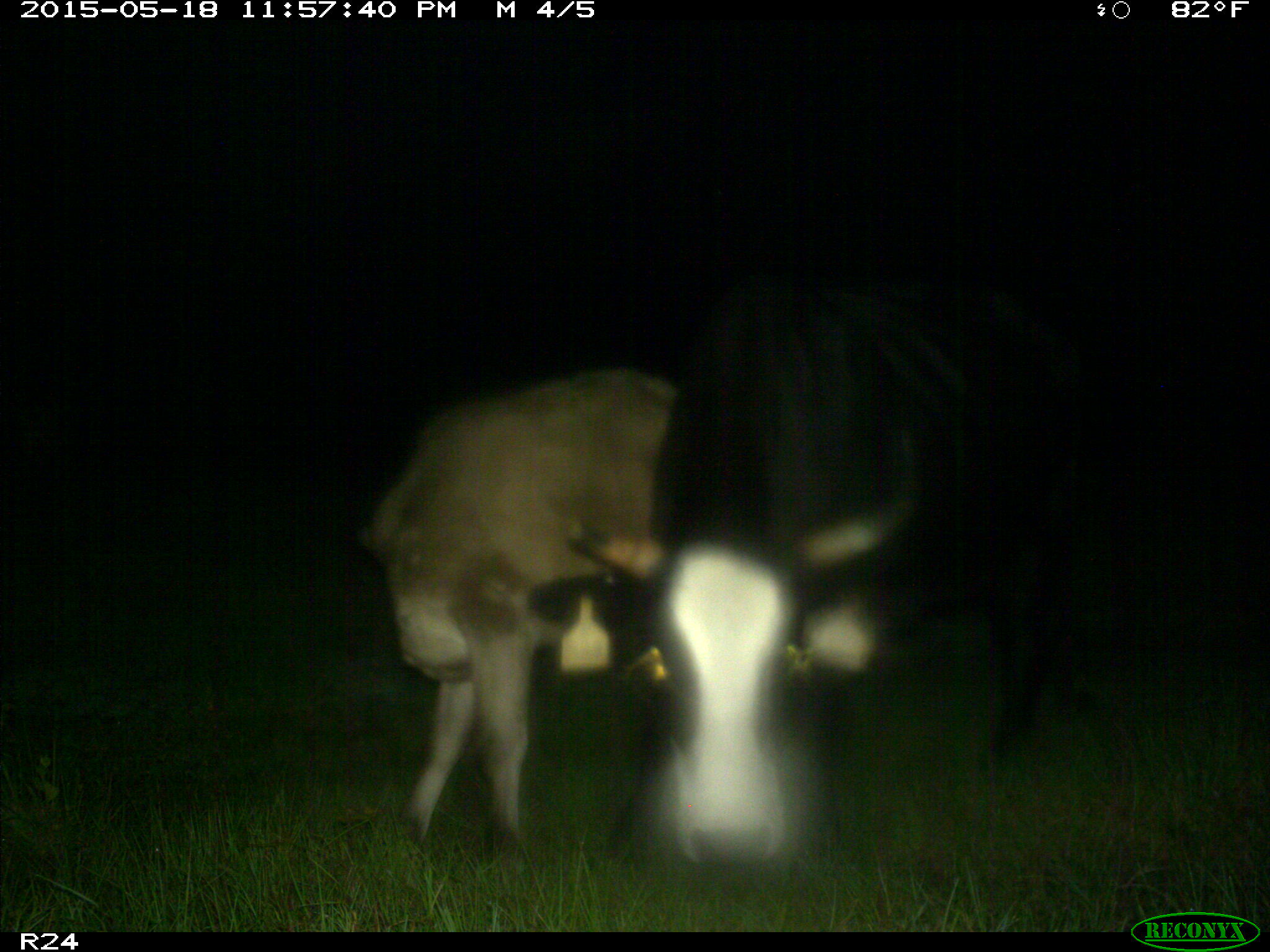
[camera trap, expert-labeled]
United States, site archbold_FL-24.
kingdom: Animalia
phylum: Chordata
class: Aves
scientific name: Aves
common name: birds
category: unidentified bird